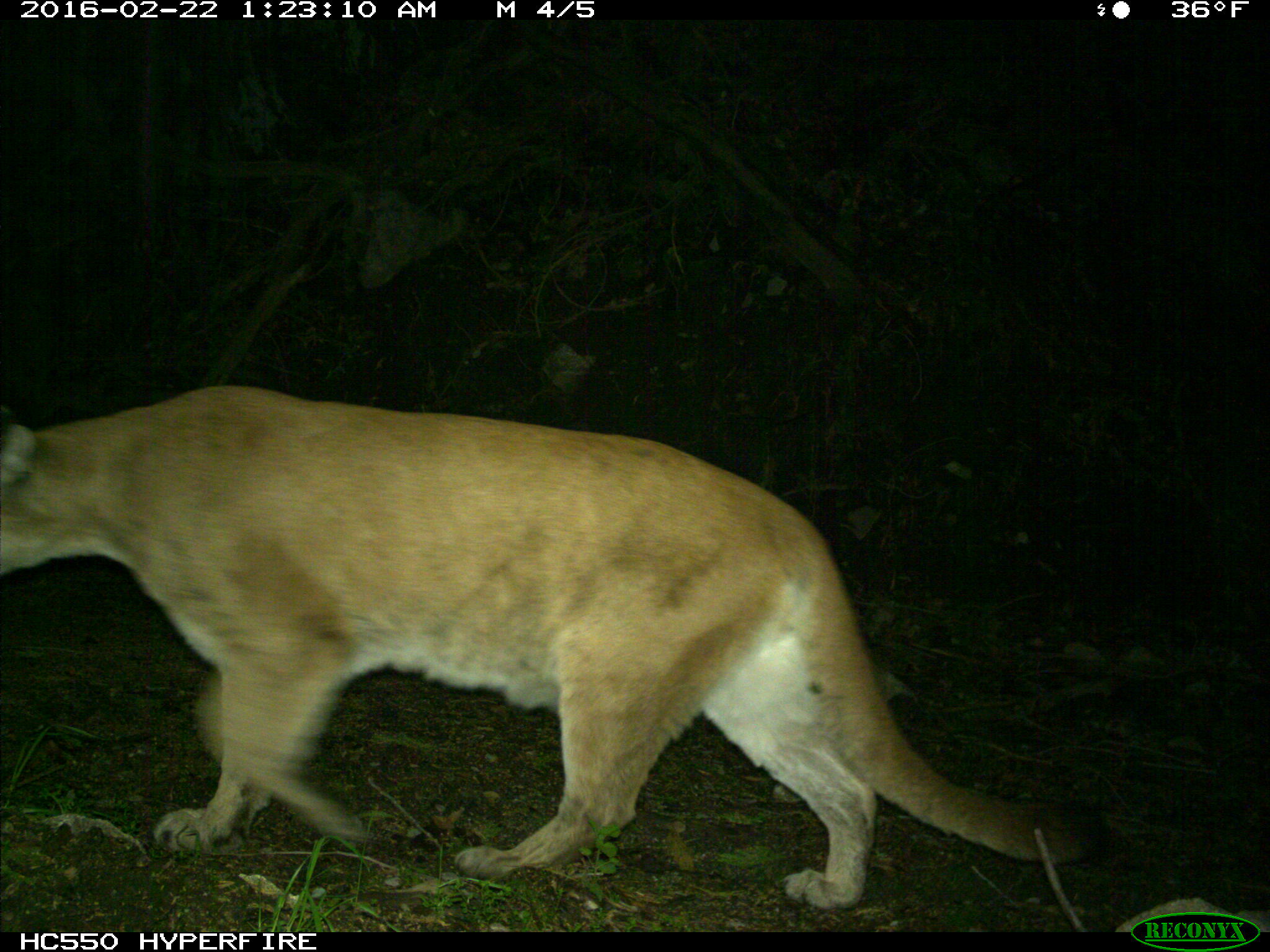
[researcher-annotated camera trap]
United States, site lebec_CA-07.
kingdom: Animalia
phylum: Chordata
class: Mammalia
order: Carnivora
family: Felidae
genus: Puma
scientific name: Puma concolor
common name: mountain lion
Puma concolor (mountain lion).